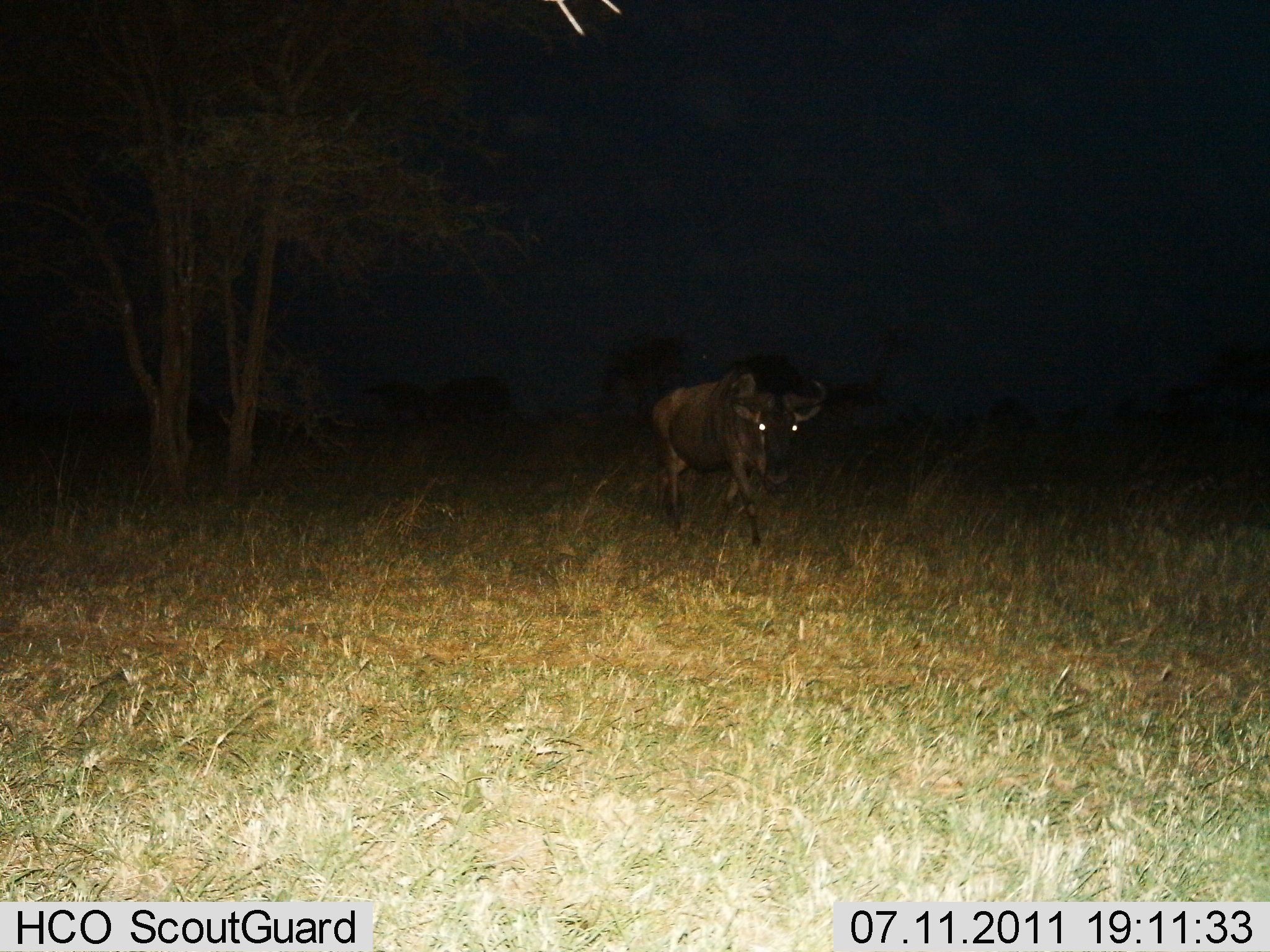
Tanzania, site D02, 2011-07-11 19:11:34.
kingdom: Animalia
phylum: Chordata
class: Mammalia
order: Artiodactyla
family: Bovidae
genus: Connochaetes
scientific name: Connochaetes taurinus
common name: blue wildebeest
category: wildebeest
Wildebeest (blue wildebeest) (Connochaetes taurinus), count 1. Behavior (volunteer vote fractions): standing 10%, resting 0%, moving 90%, interacting 0%. Young present (vote fraction): 0%. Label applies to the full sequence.